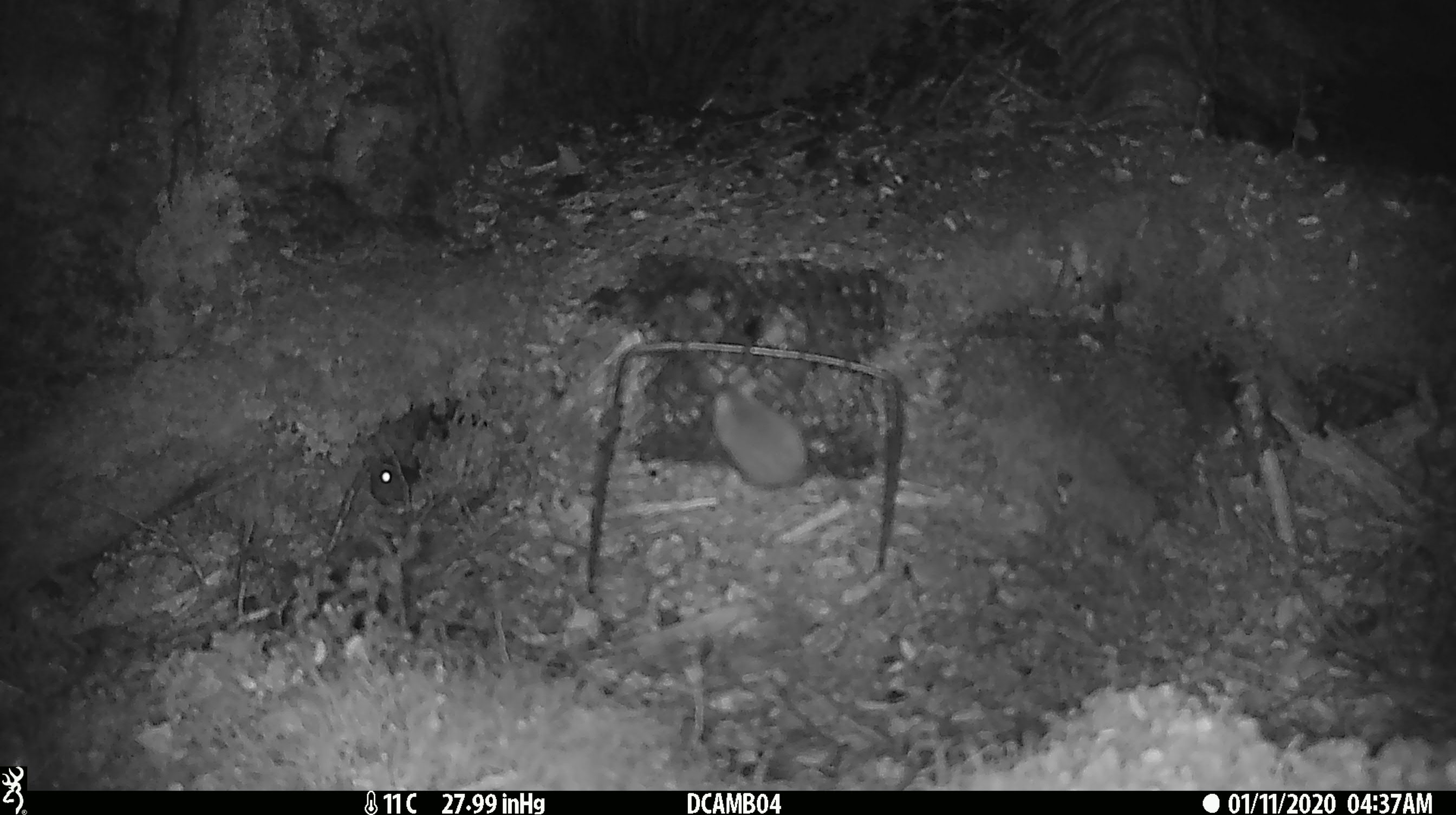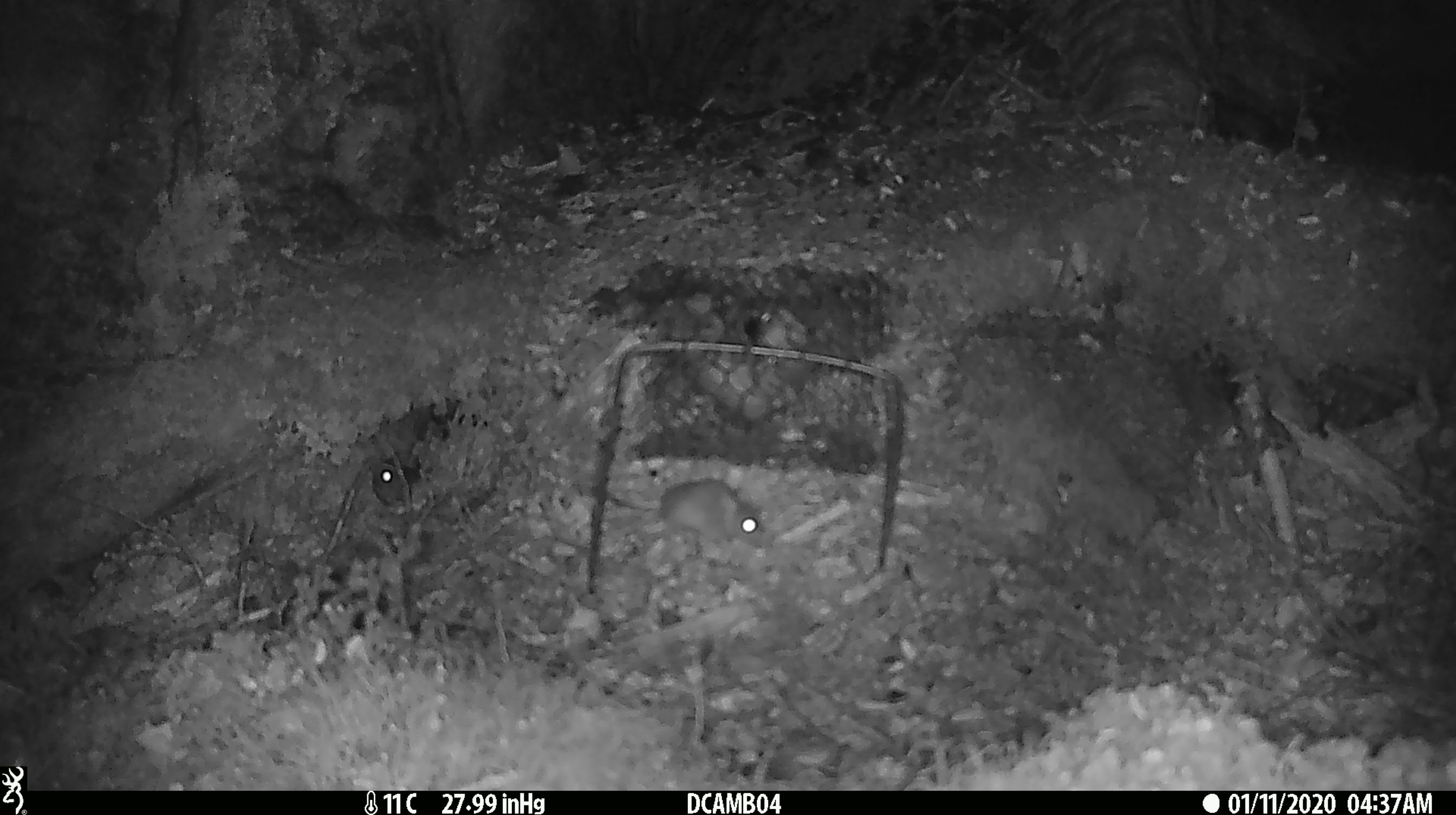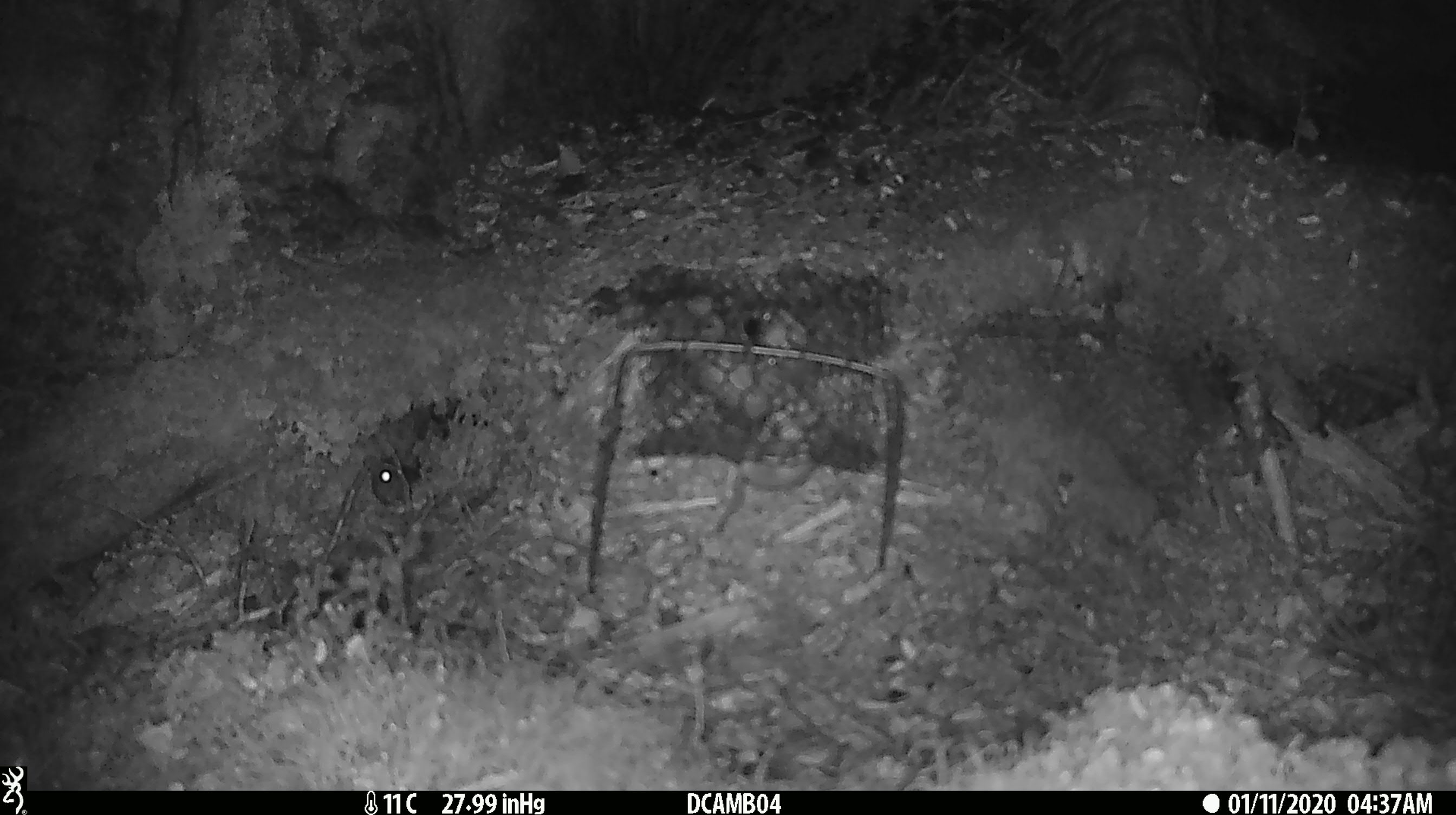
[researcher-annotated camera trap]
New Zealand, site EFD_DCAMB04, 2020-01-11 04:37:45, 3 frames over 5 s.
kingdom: Animalia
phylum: Chordata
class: Mammalia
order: Rodentia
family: Muridae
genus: Mus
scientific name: Mus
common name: mouse